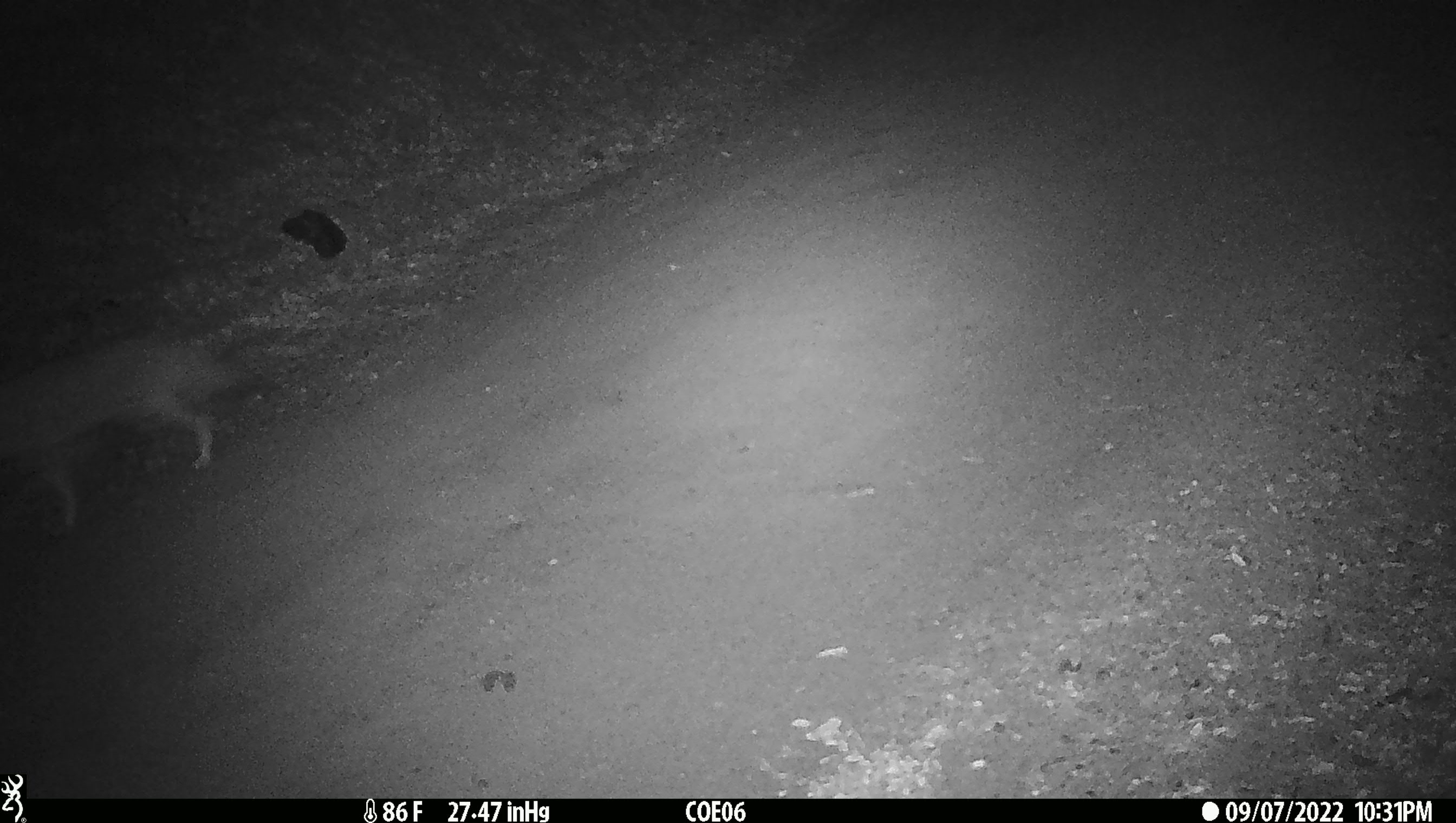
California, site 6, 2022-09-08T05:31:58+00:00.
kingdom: Animalia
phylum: Chordata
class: Mammalia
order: Carnivora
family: Canidae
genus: Canis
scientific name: Canis latrans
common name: coyote